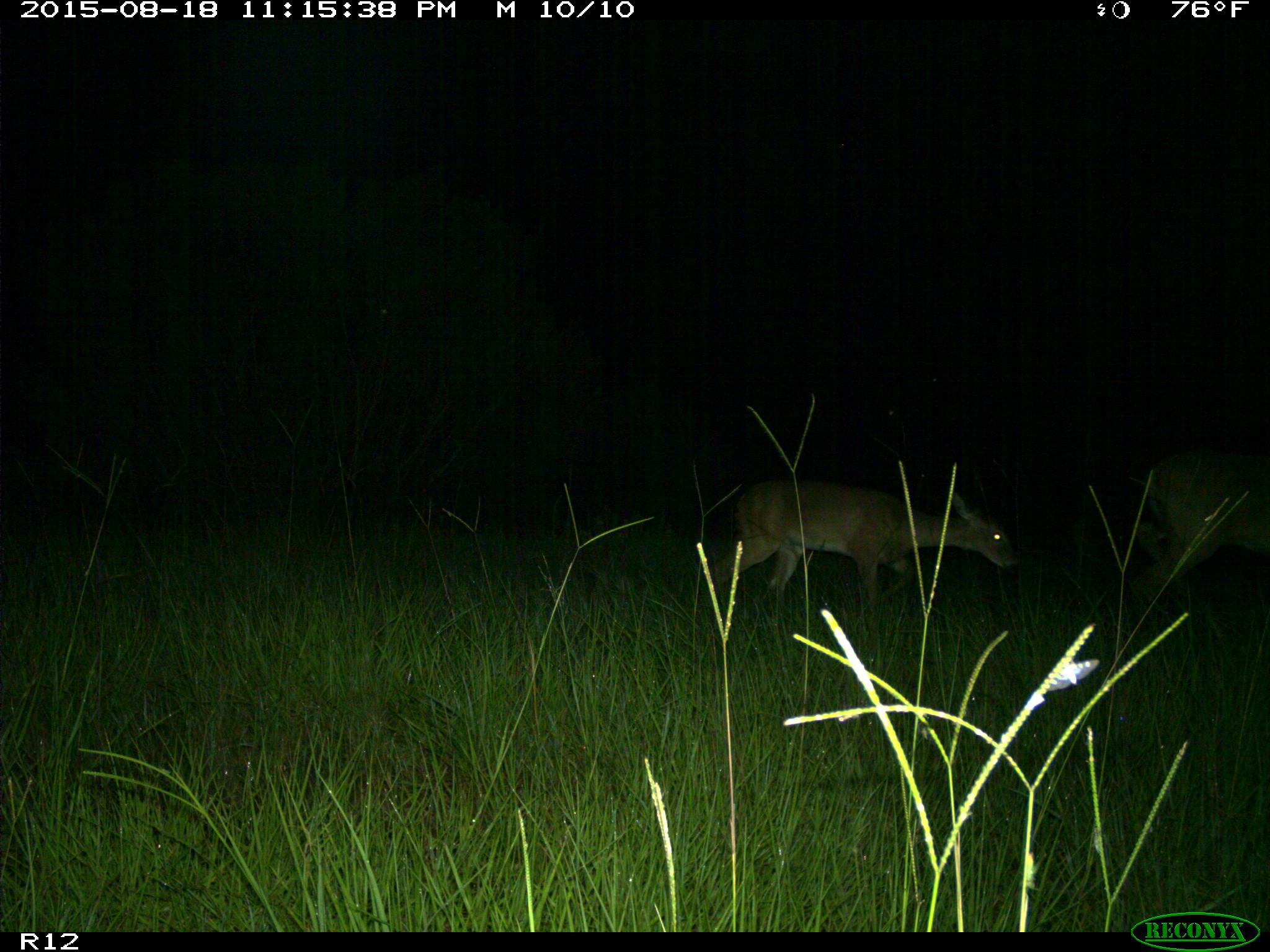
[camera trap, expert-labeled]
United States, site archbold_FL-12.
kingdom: Animalia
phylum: Chordata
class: Mammalia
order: Artiodactyla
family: Cervidae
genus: Odocoileus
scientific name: Odocoileus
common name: deer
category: unidentified deer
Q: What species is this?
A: Unidentified deer (deer) (Odocoileus).